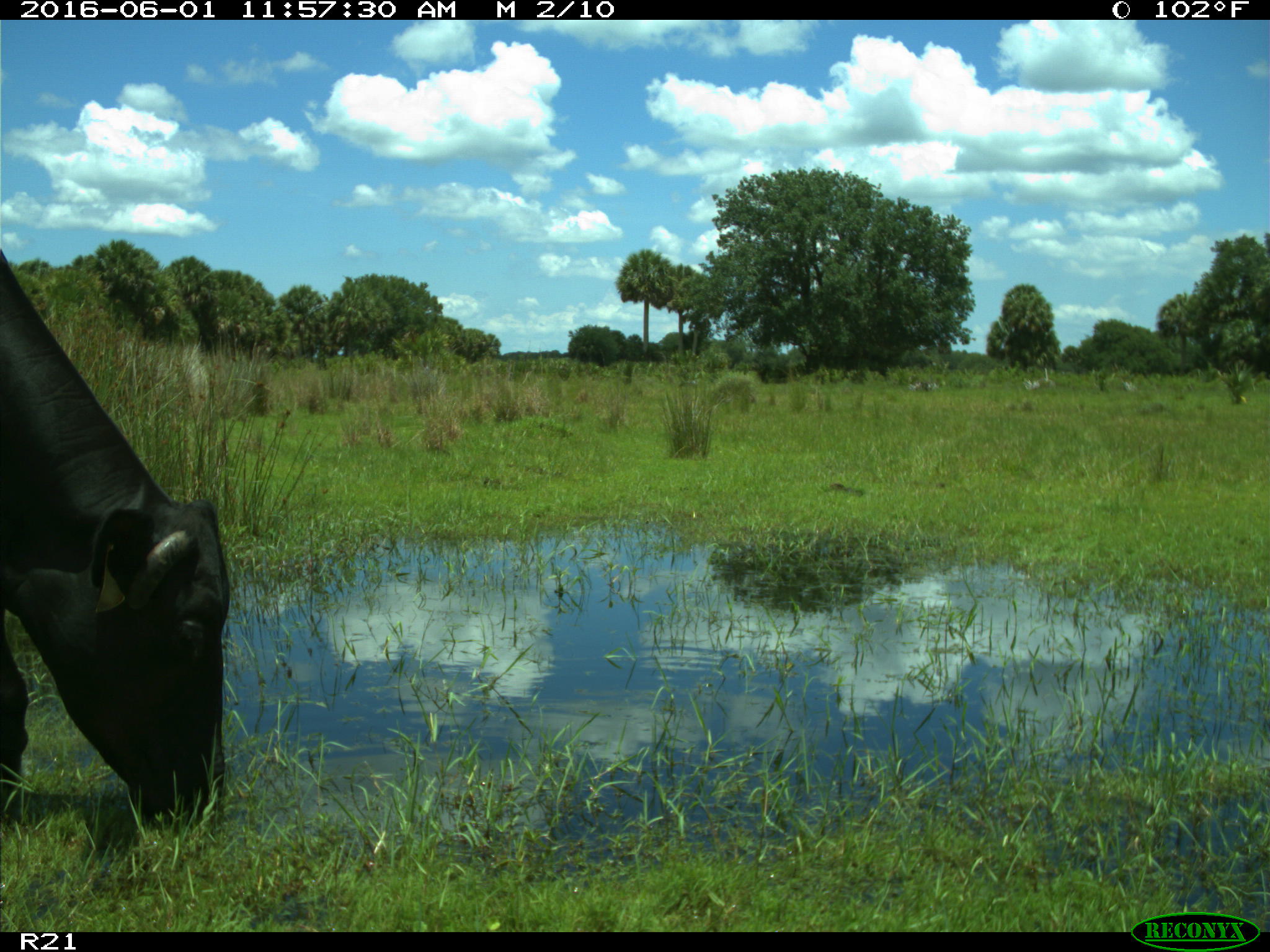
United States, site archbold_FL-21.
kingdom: Animalia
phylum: Chordata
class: Mammalia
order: Artiodactyla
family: Bovidae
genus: Bos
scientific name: Bos taurus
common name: domestic cow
Bos taurus (domestic cow).